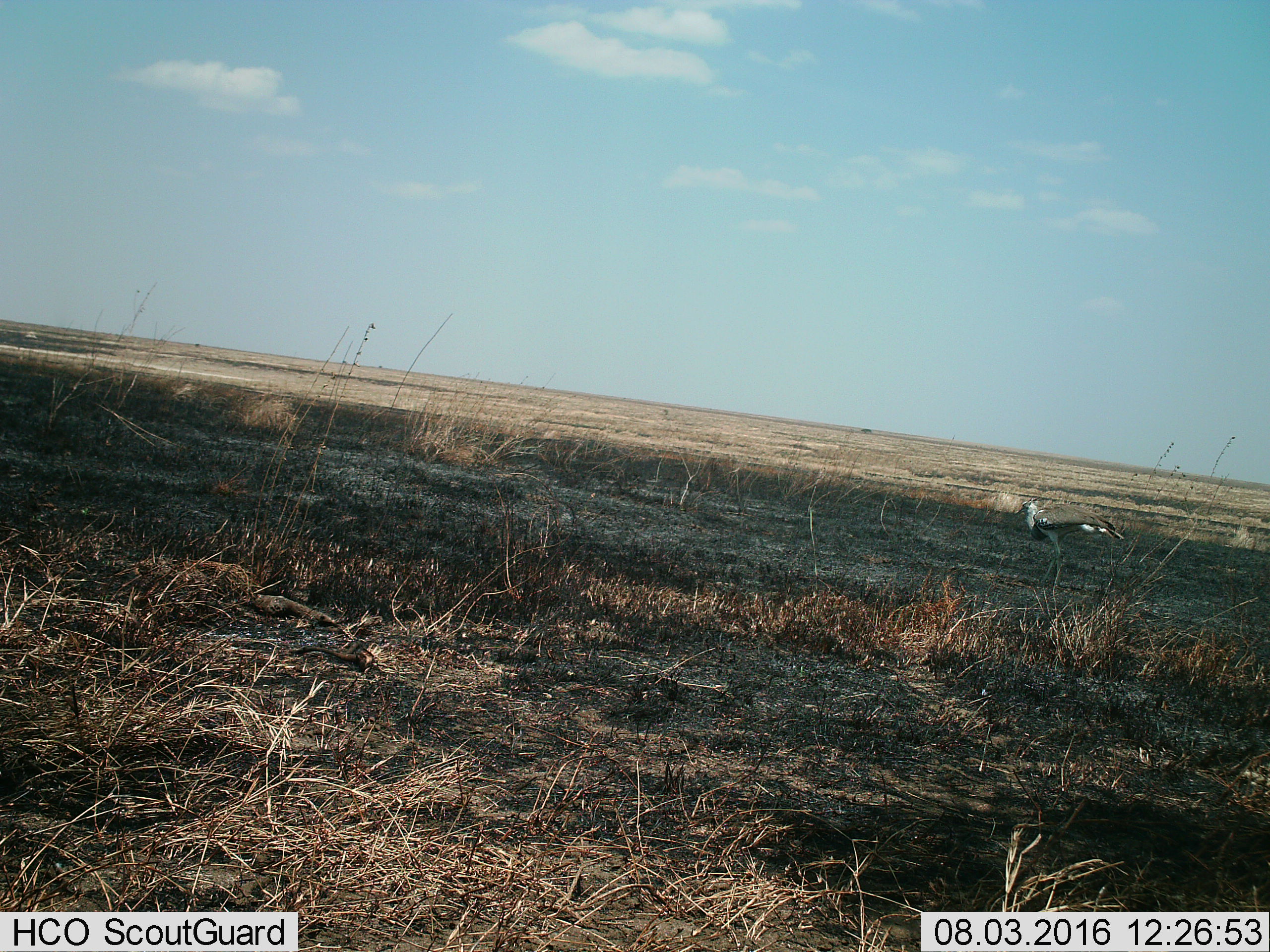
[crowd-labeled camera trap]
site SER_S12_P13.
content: unidentified animal